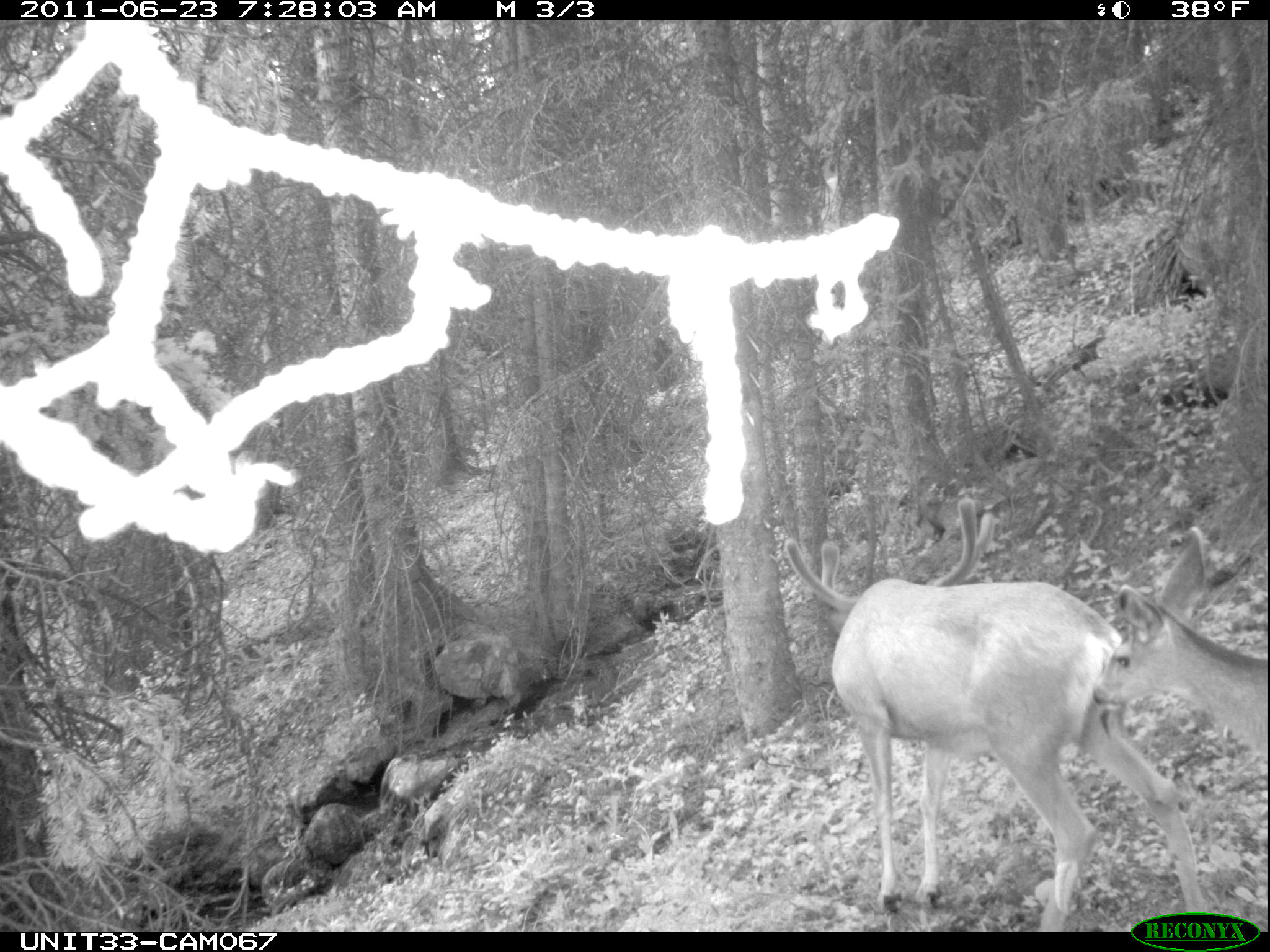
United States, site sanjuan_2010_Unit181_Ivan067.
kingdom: Animalia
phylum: Chordata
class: Mammalia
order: Artiodactyla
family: Cervidae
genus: Odocoileus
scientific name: Odocoileus hemionus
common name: mule deer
Odocoileus hemionus (mule deer).